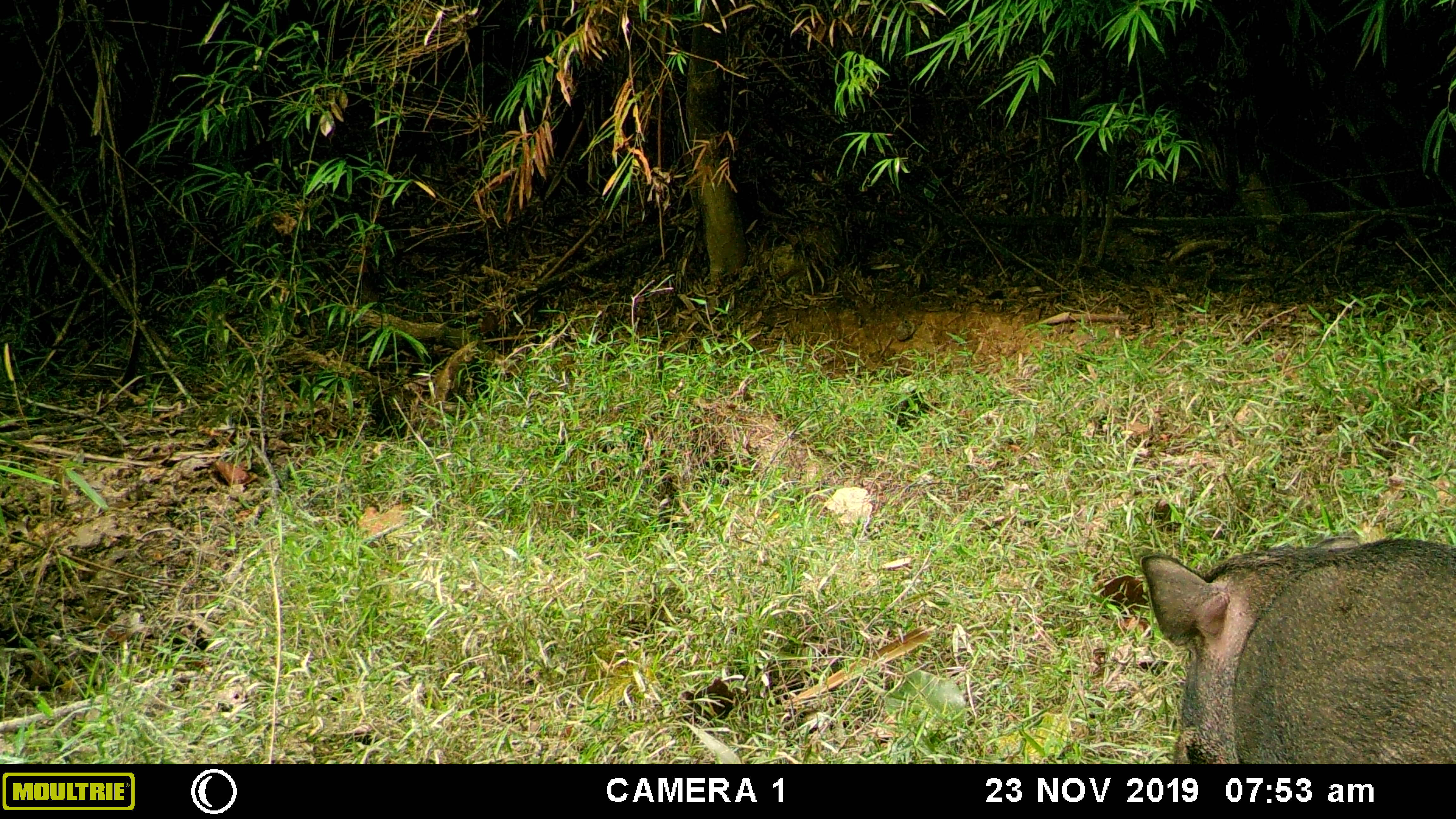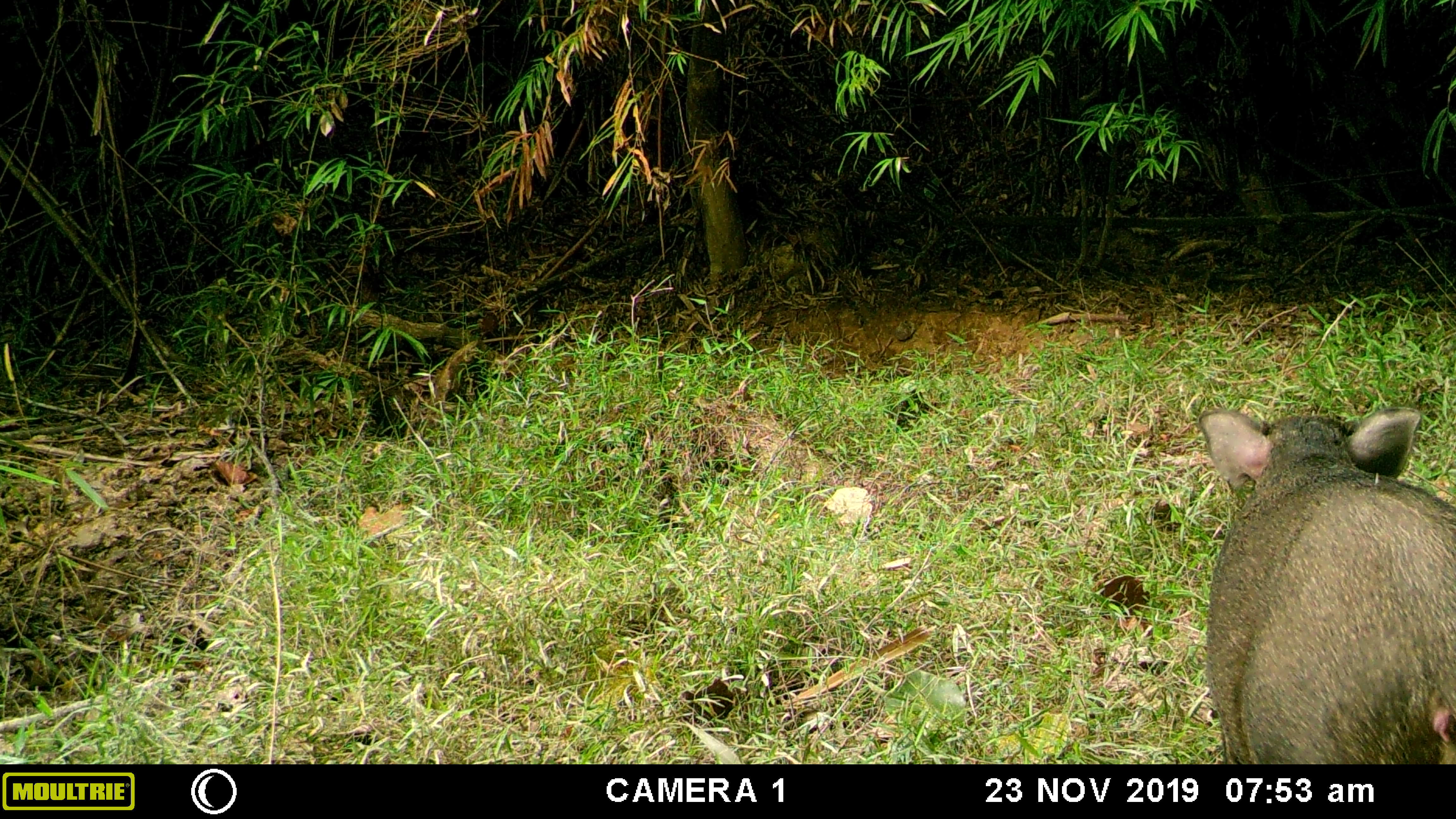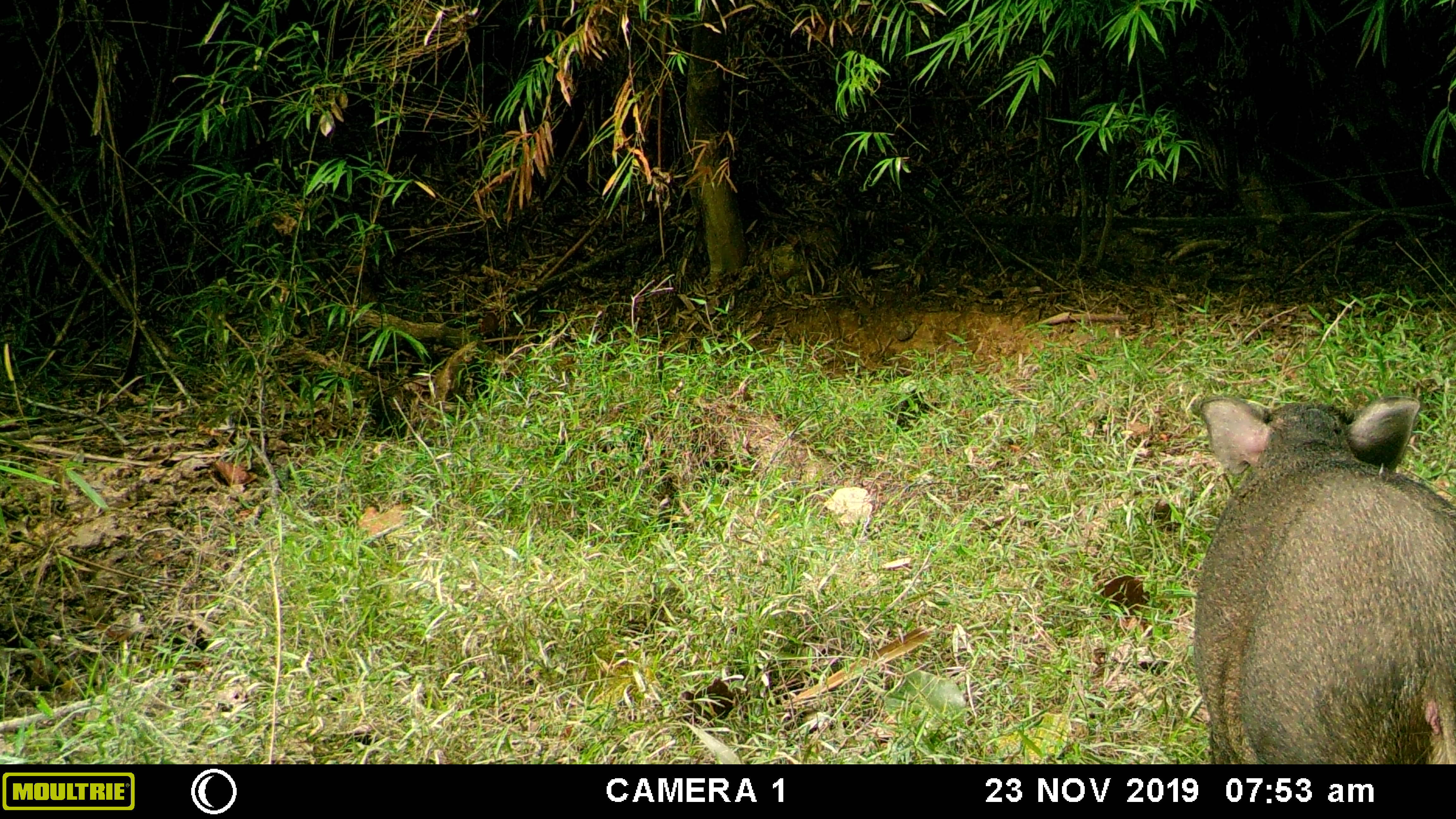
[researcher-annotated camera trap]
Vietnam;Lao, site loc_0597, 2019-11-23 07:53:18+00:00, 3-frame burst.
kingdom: Animalia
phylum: Chordata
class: Mammalia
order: Artiodactyla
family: Suidae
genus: Sus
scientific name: Sus scrofa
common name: eurasian wild pig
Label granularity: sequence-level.